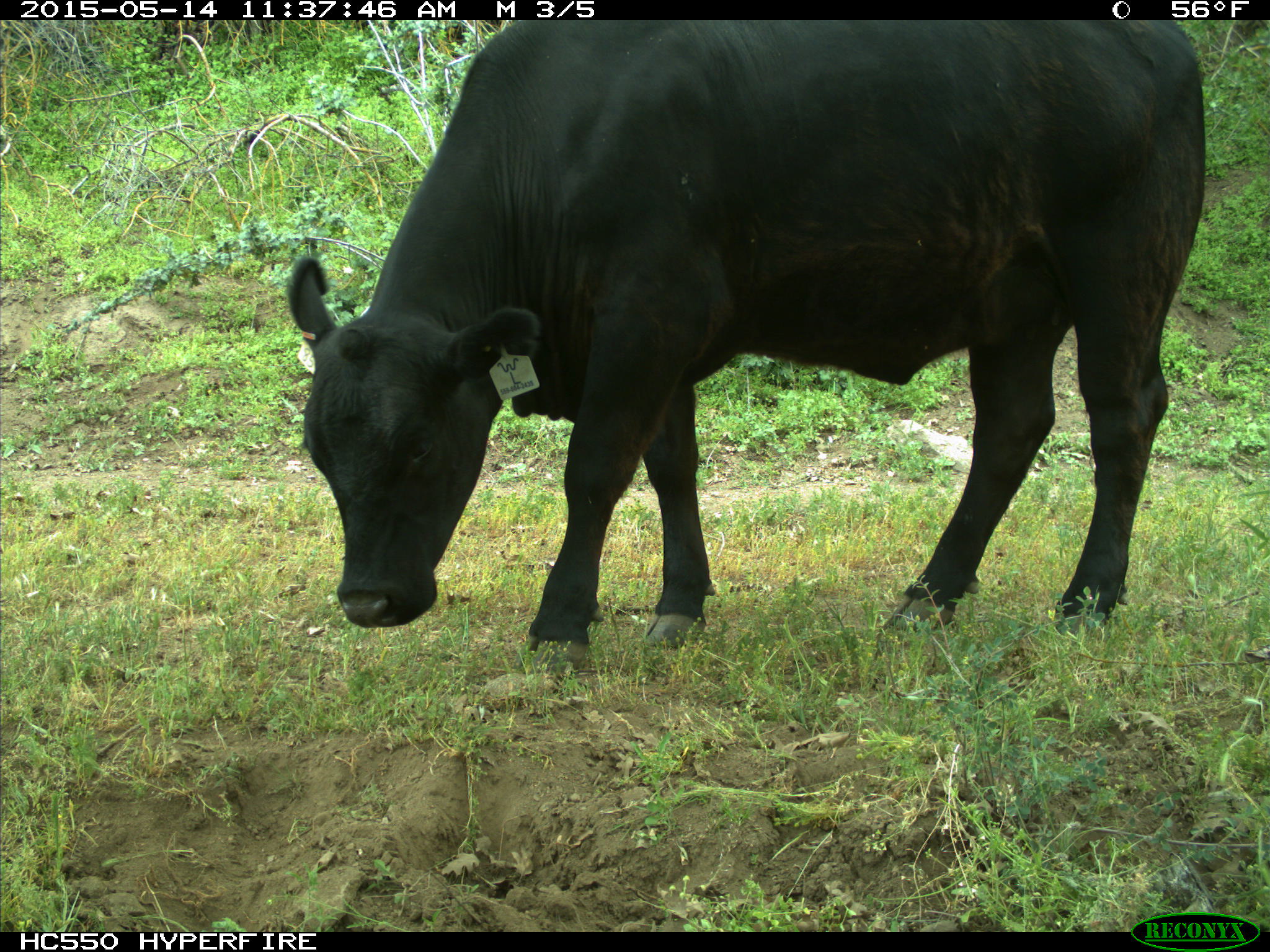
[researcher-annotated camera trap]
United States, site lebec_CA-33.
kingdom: Animalia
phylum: Chordata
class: Mammalia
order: Artiodactyla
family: Bovidae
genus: Bos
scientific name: Bos taurus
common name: domestic cow